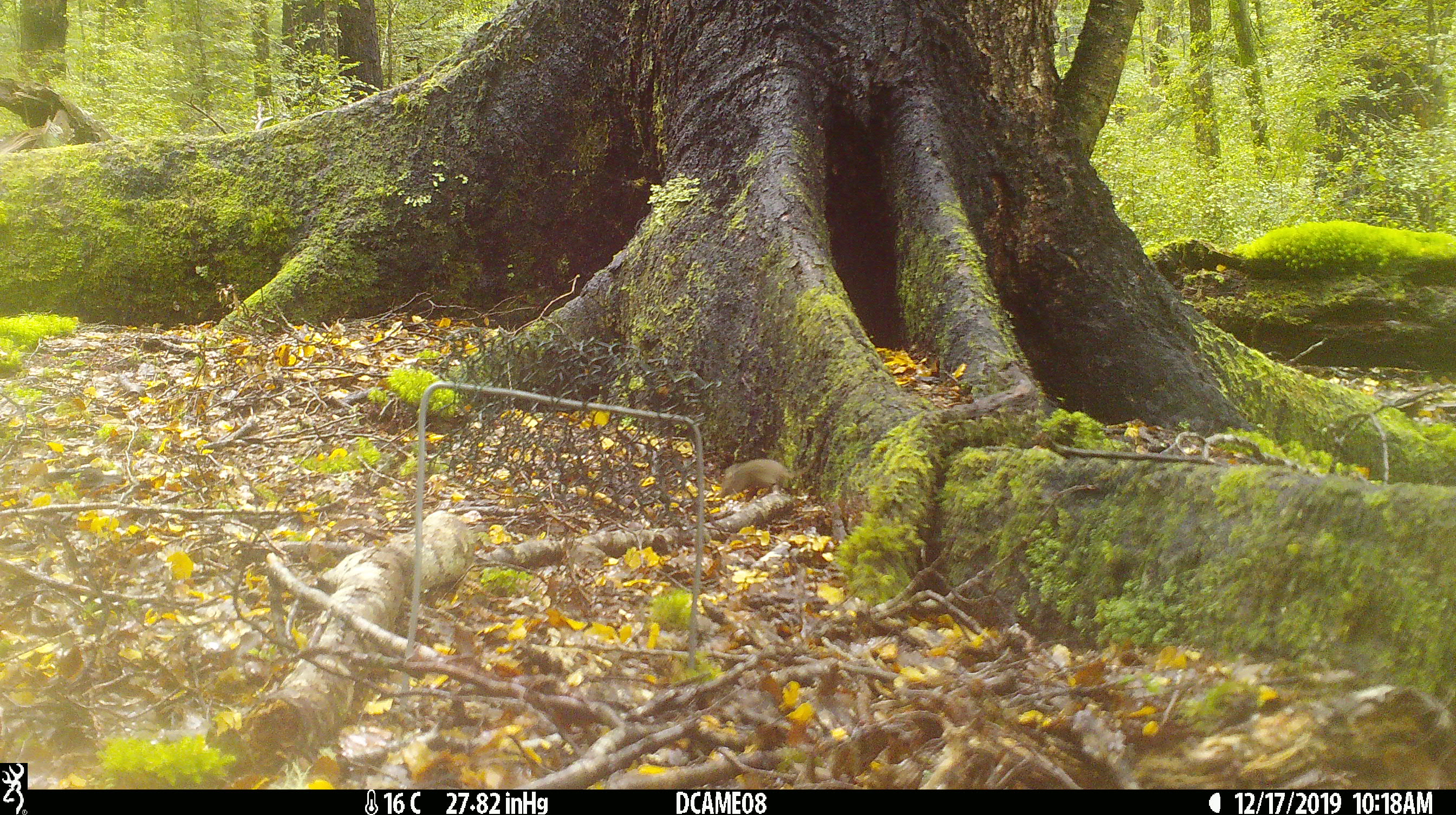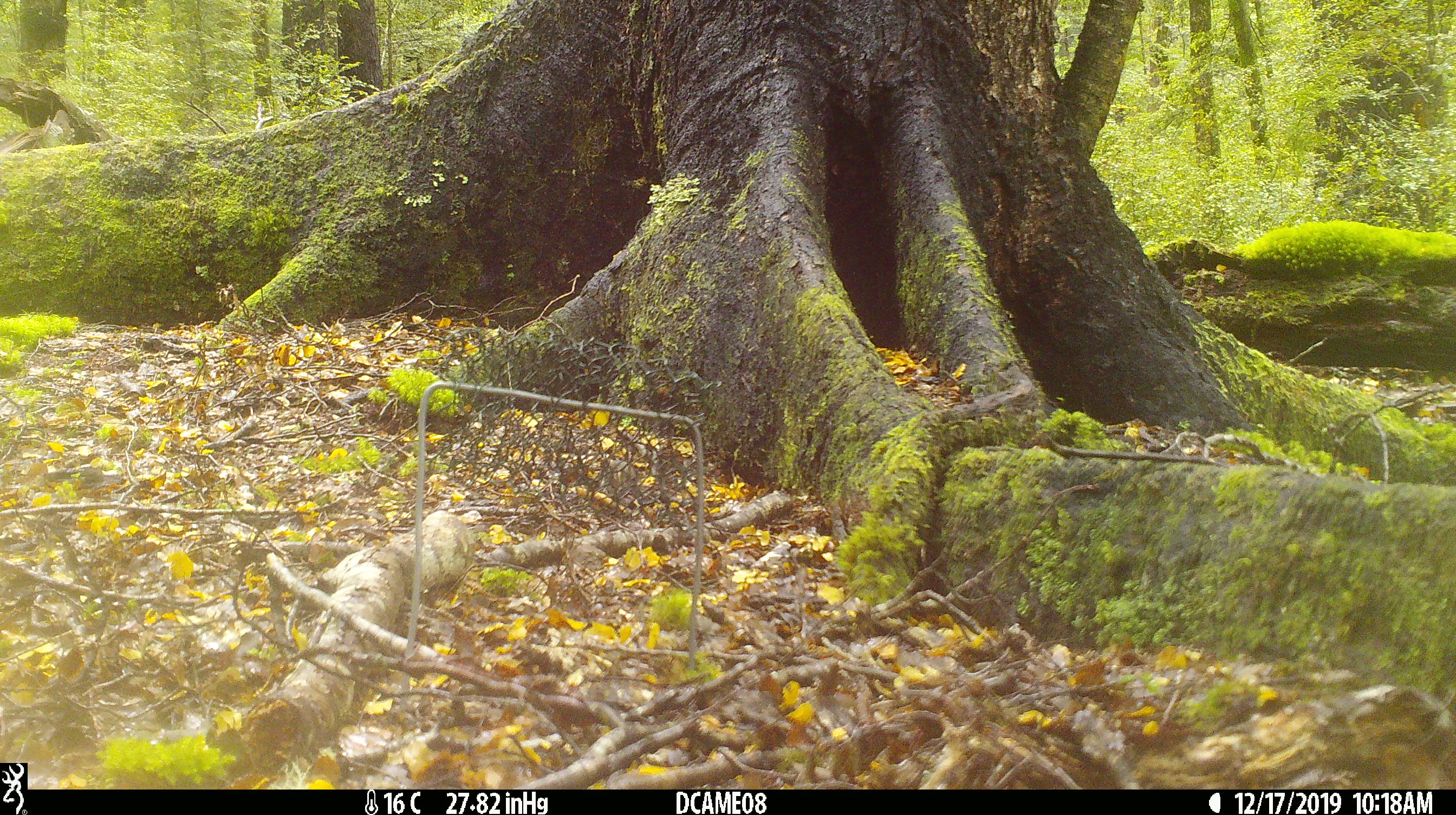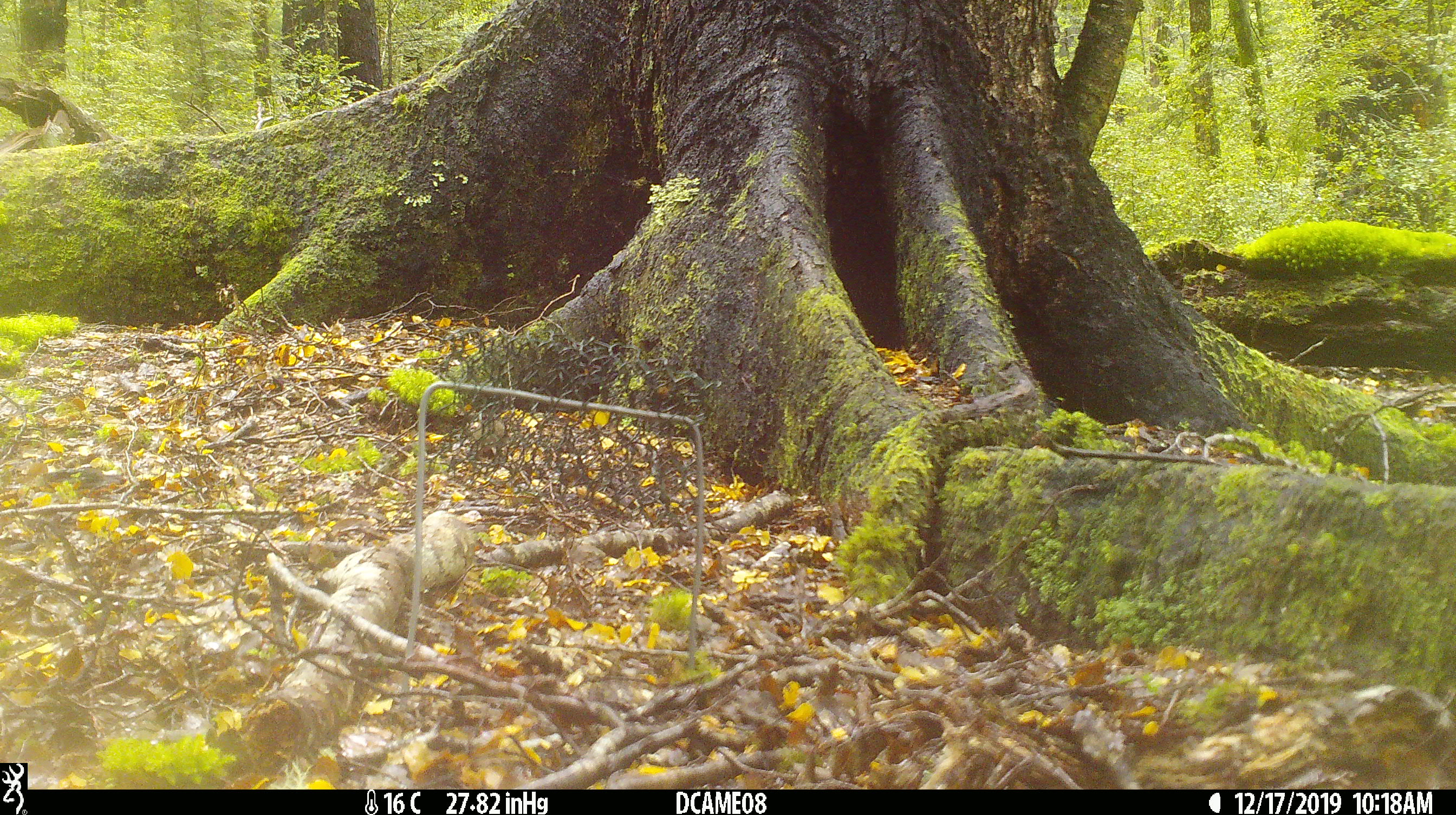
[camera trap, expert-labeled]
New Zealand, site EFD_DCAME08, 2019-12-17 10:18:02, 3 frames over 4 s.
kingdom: Animalia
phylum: Chordata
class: Mammalia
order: Rodentia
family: Muridae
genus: Mus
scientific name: Mus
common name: mouse